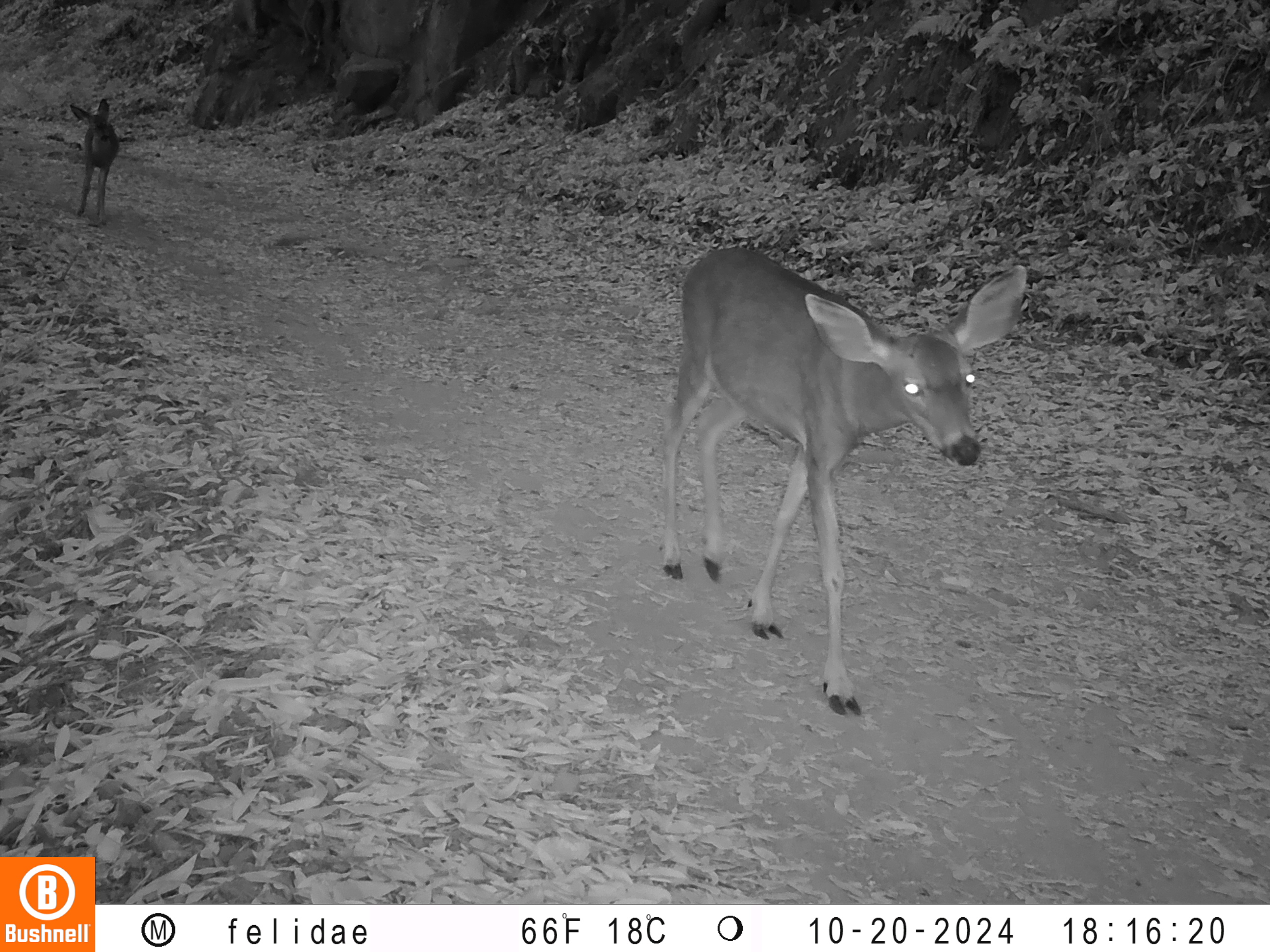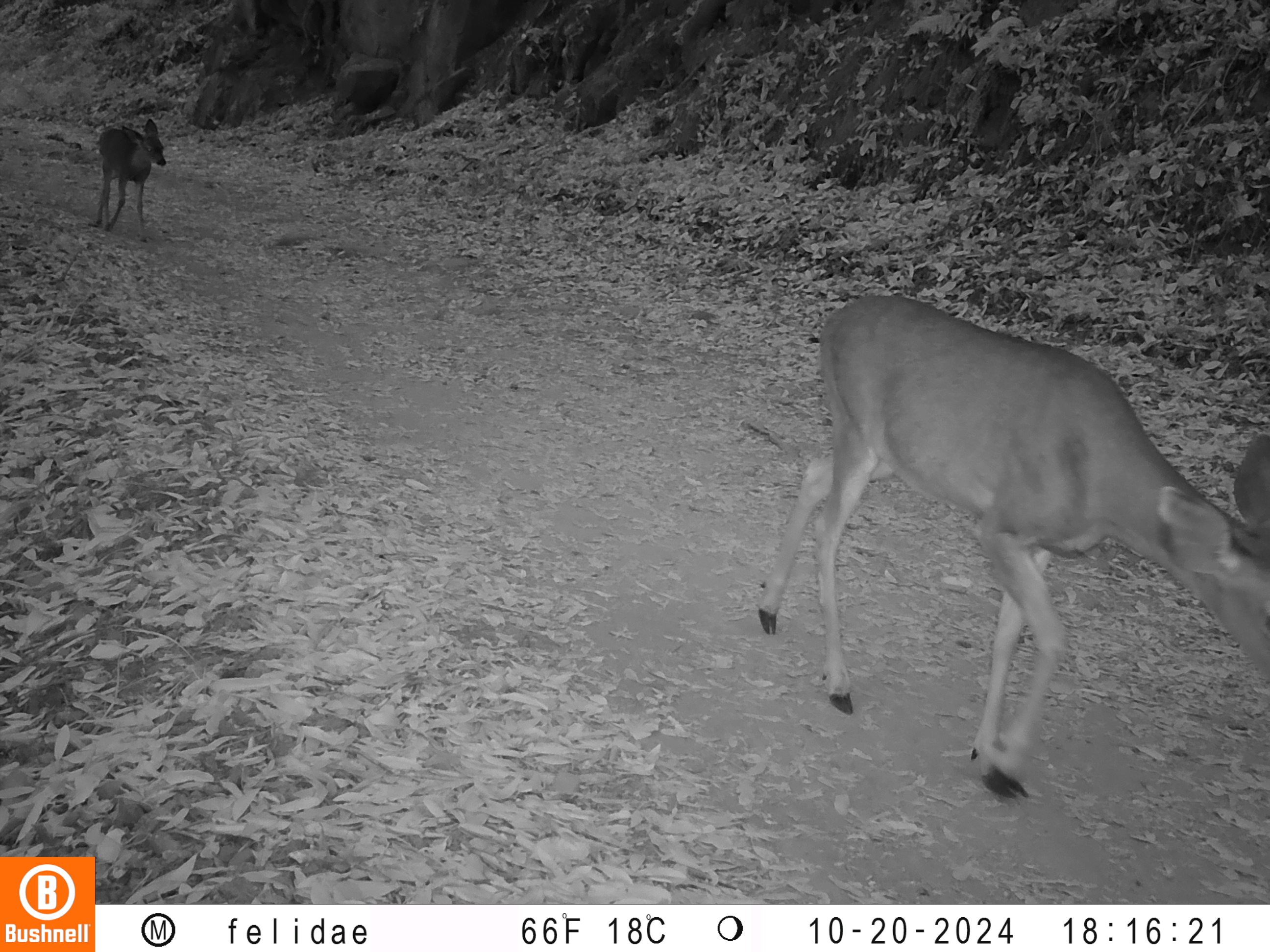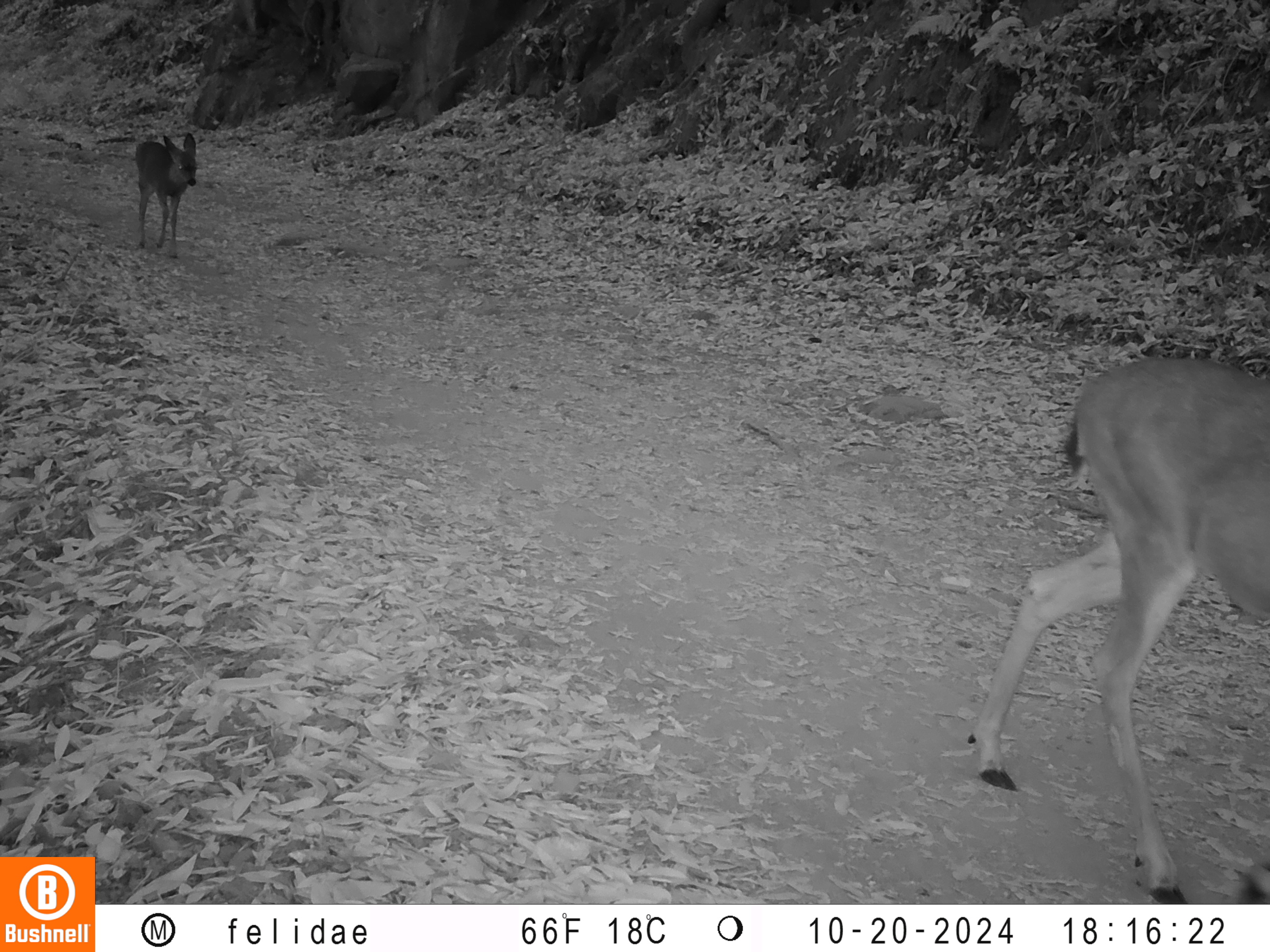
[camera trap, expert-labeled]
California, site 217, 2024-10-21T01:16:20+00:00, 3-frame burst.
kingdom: Animalia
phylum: Chordata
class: Mammalia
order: Artiodactyla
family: Cervidae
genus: Odocoileus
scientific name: Odocoileus hemionus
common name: mule deer